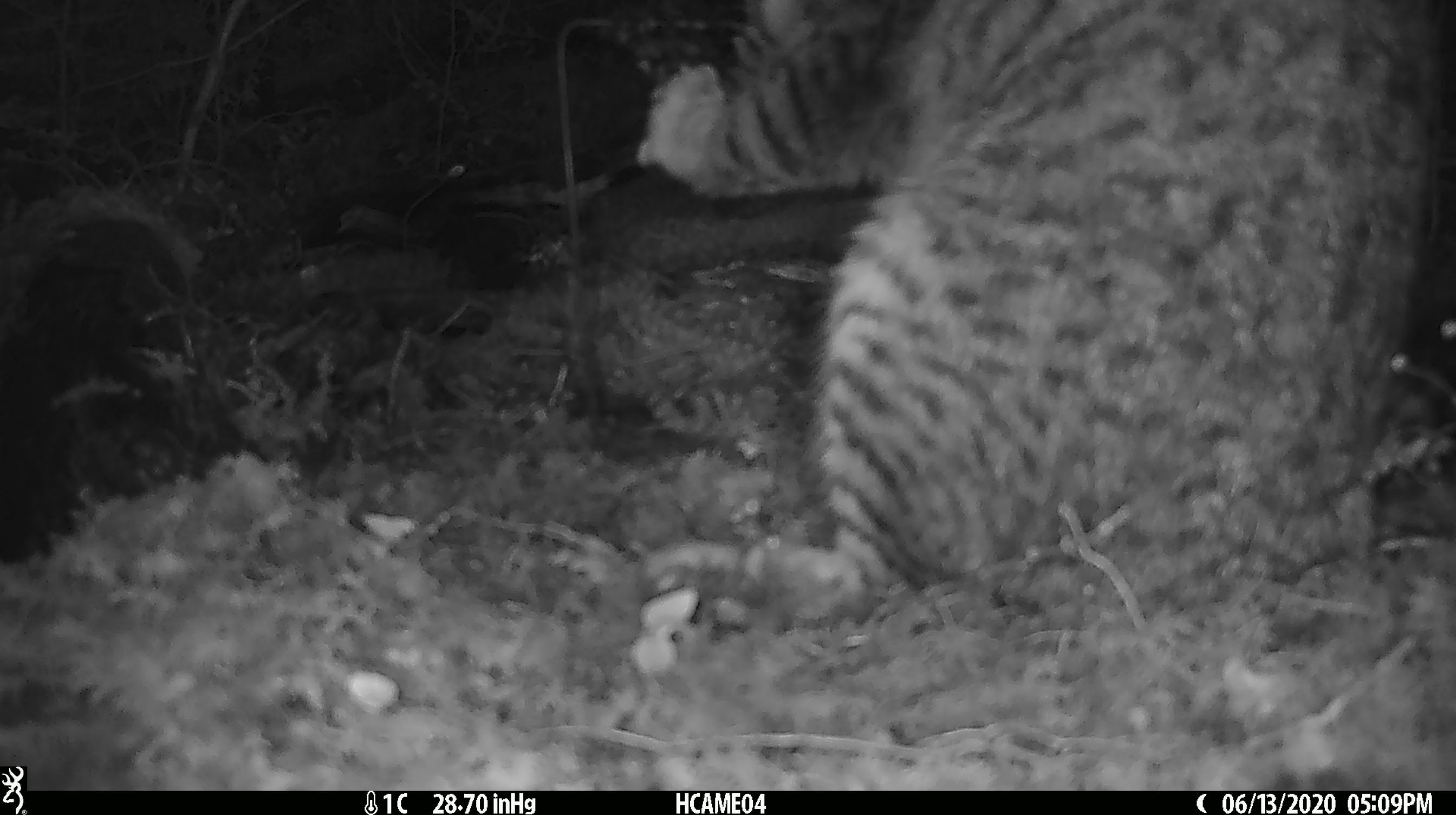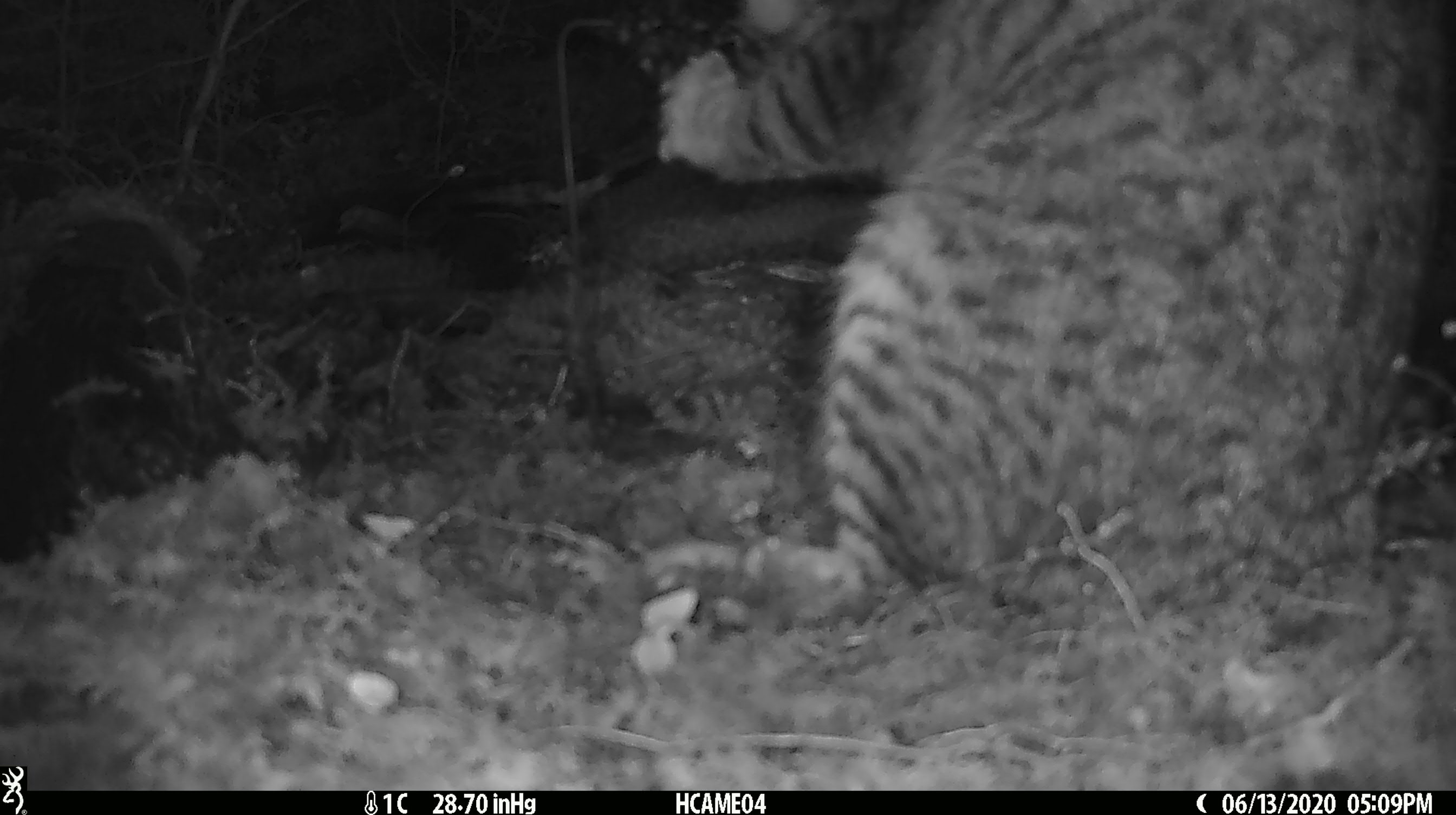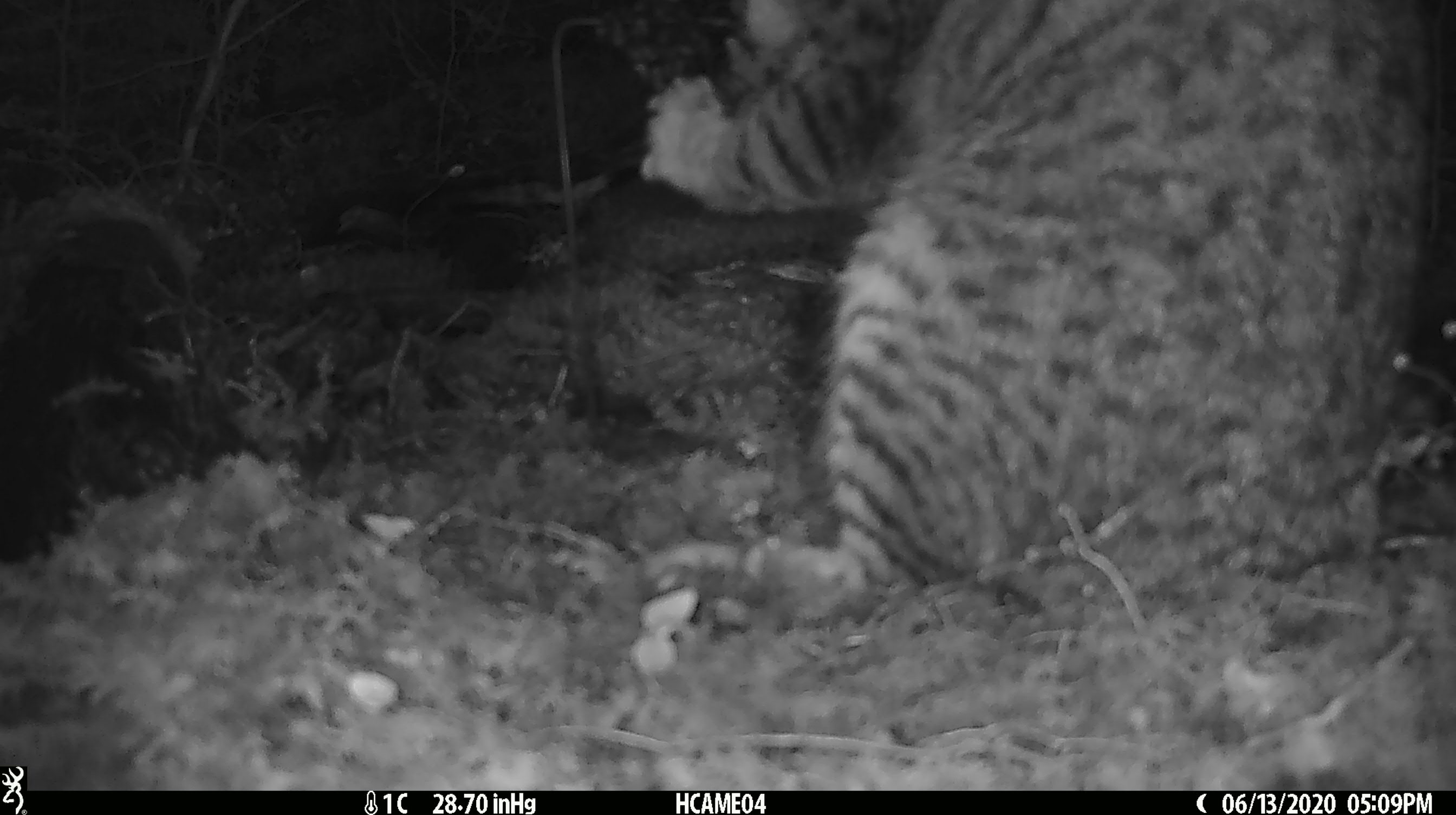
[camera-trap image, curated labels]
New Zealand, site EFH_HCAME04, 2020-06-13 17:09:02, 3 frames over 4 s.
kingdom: Animalia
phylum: Chordata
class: Mammalia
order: Carnivora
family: Felidae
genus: Felis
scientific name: Felis catus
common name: domestic cat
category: cat